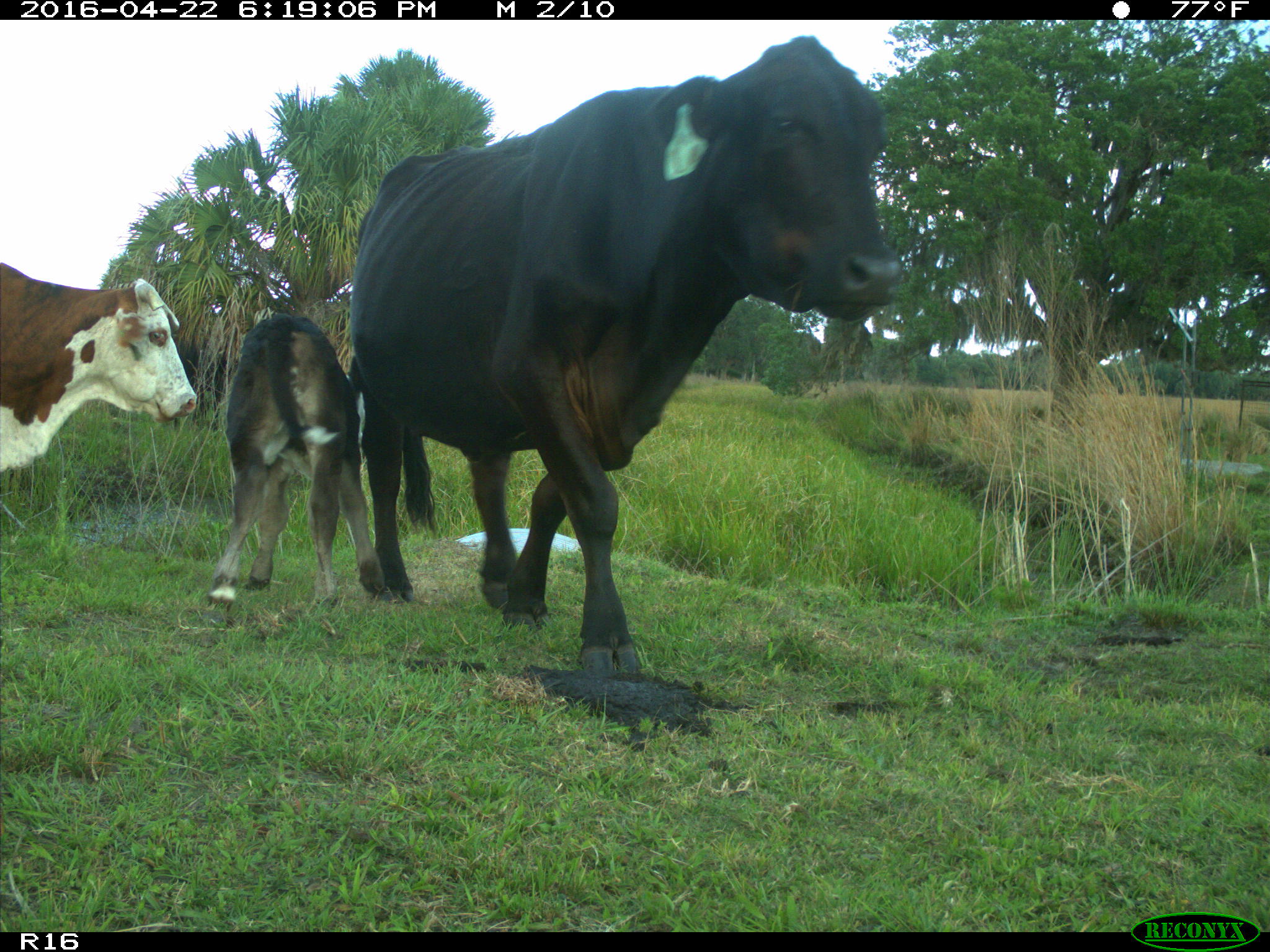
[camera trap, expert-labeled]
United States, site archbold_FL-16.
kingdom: Animalia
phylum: Chordata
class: Mammalia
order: Artiodactyla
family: Bovidae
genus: Bos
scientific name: Bos taurus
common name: domestic cow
Bos taurus (domestic cow).